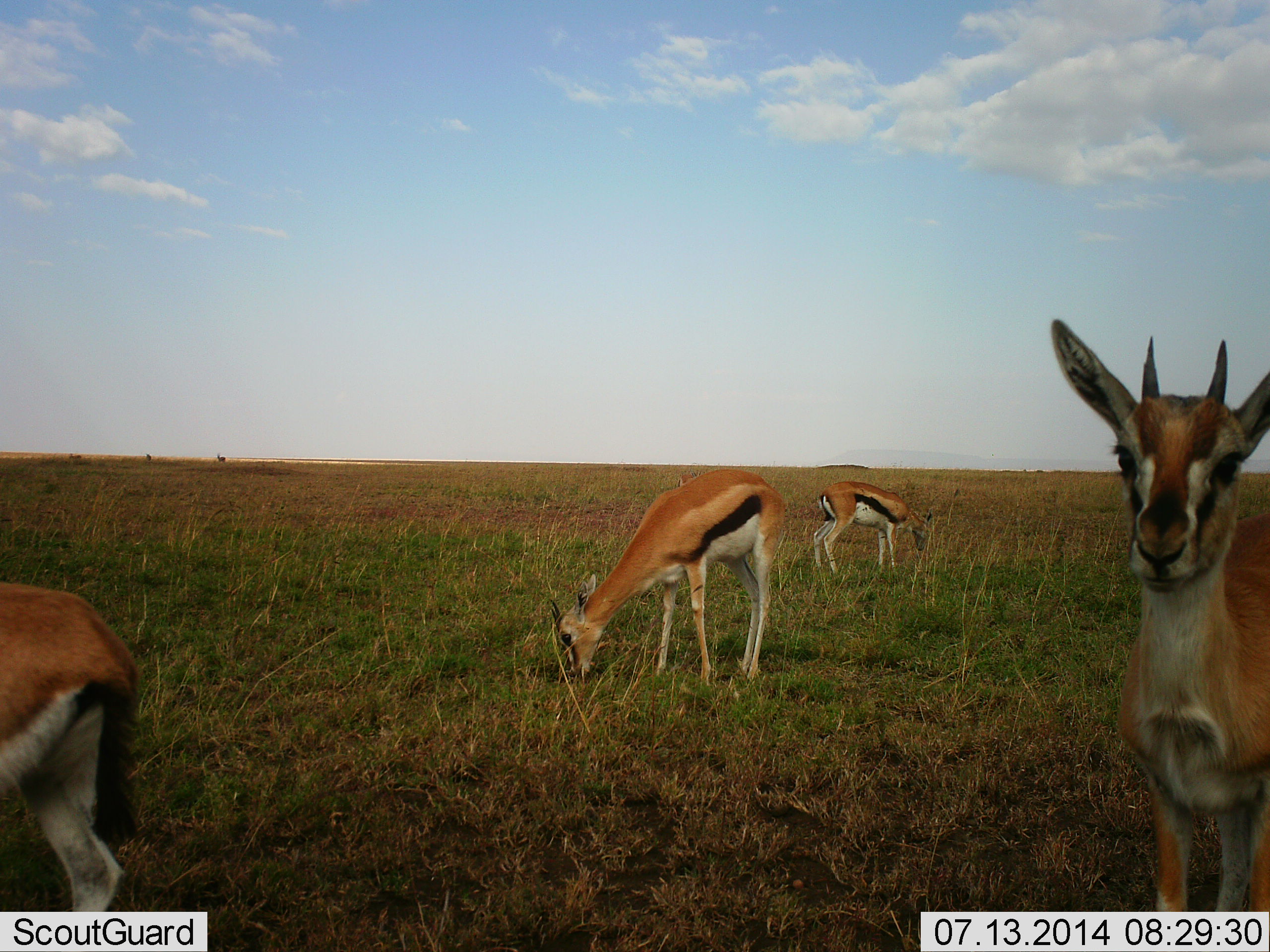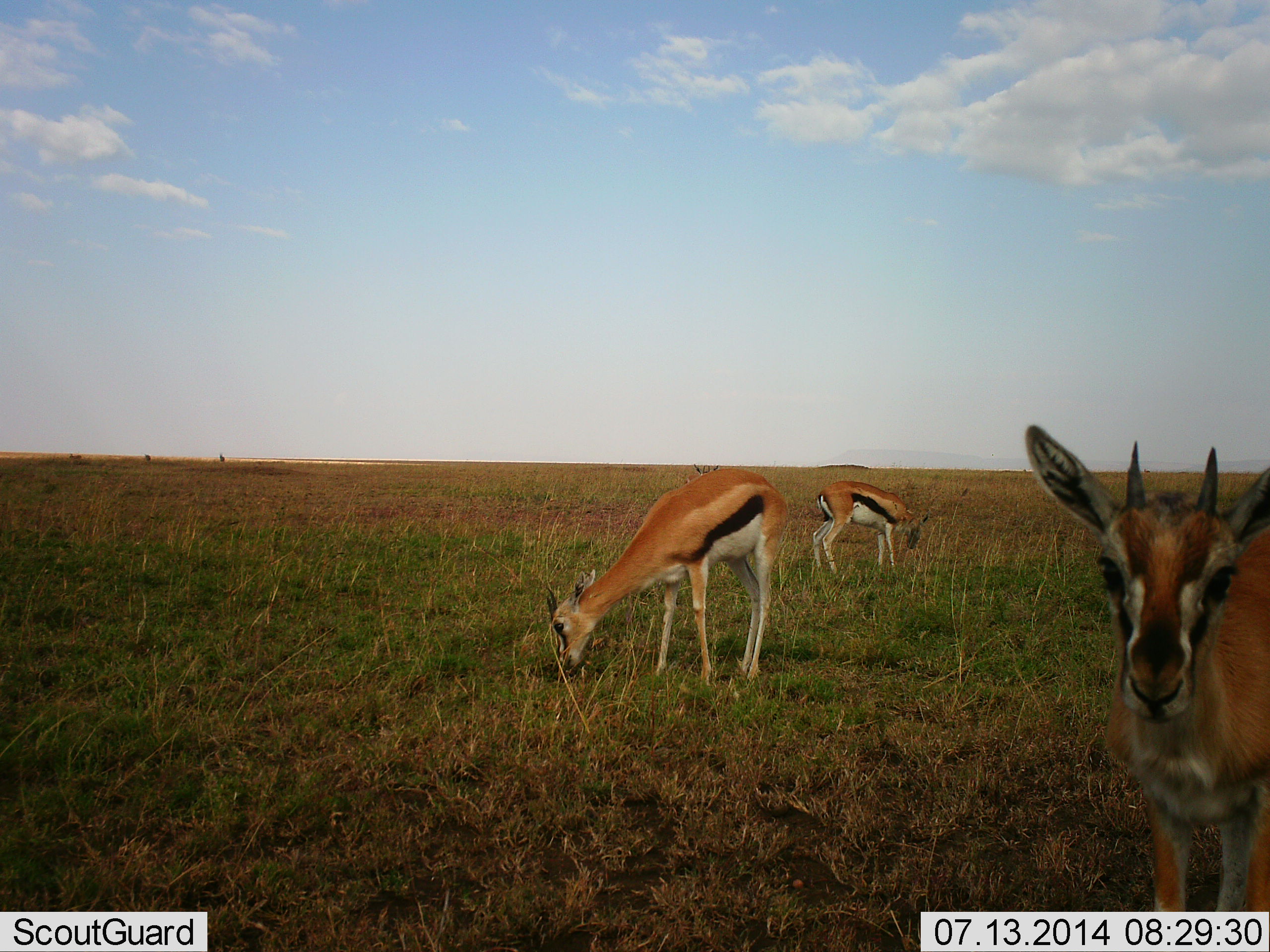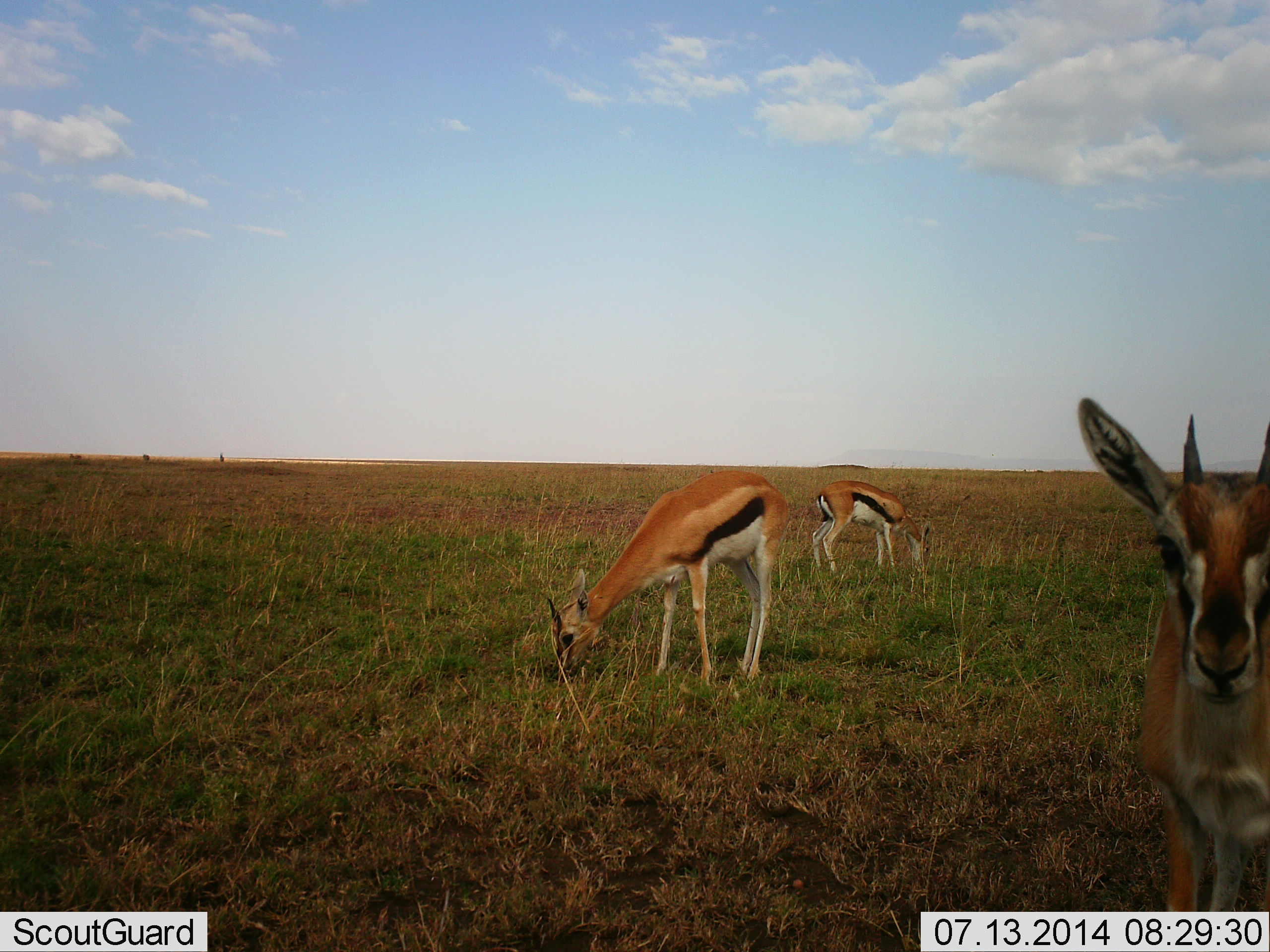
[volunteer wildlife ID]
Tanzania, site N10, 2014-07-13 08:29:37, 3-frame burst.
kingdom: Animalia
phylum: Chordata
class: Mammalia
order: Artiodactyla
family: Bovidae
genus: Eudorcas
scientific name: Eudorcas thomsonii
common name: thomson's gazelle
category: gazellethomsons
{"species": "gazellethomsons (thomson's gazelle) (Eudorcas thomsonii)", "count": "4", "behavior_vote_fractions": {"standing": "70%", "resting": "0%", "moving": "40%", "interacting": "0%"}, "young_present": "0%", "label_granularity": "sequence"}